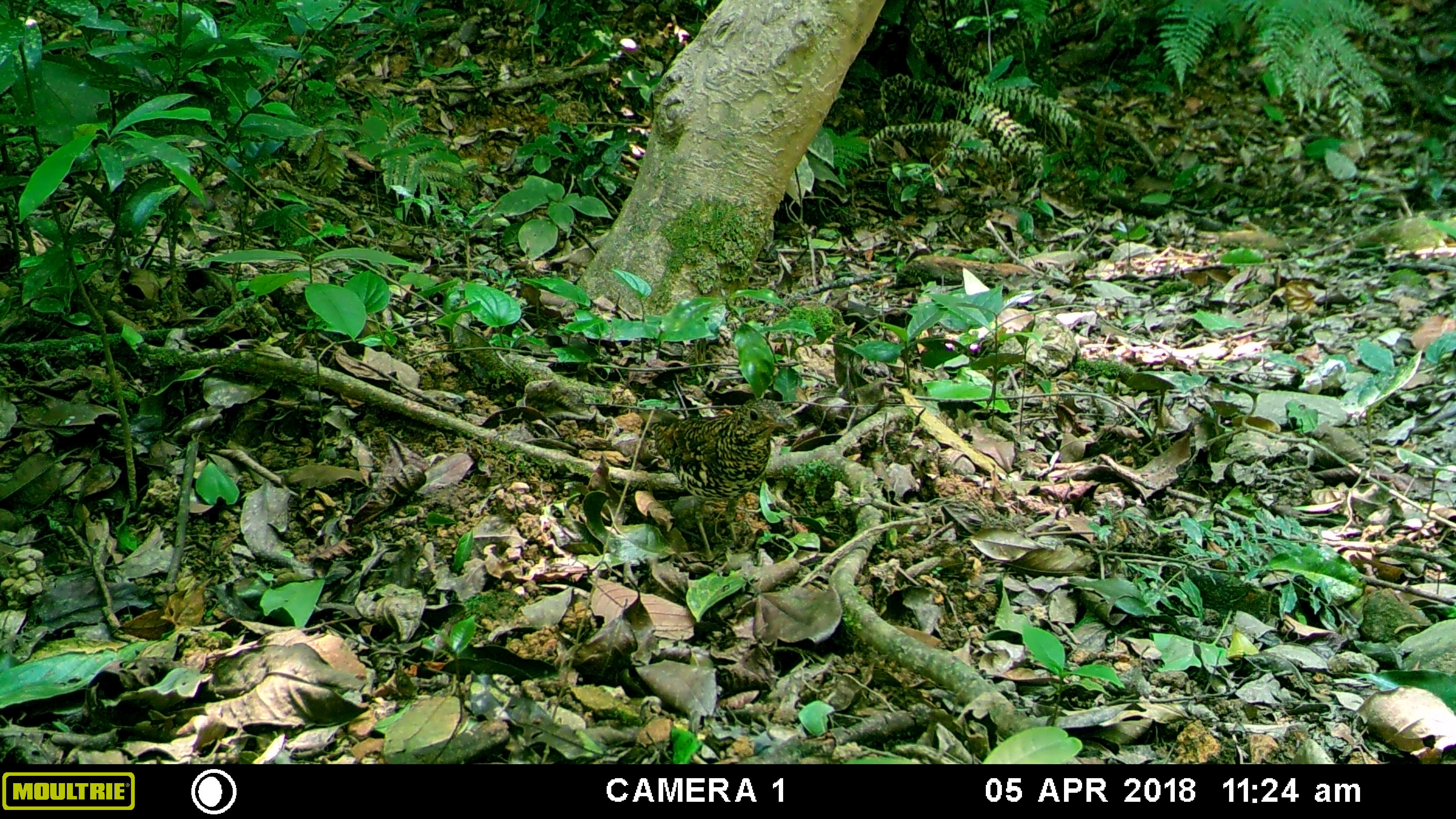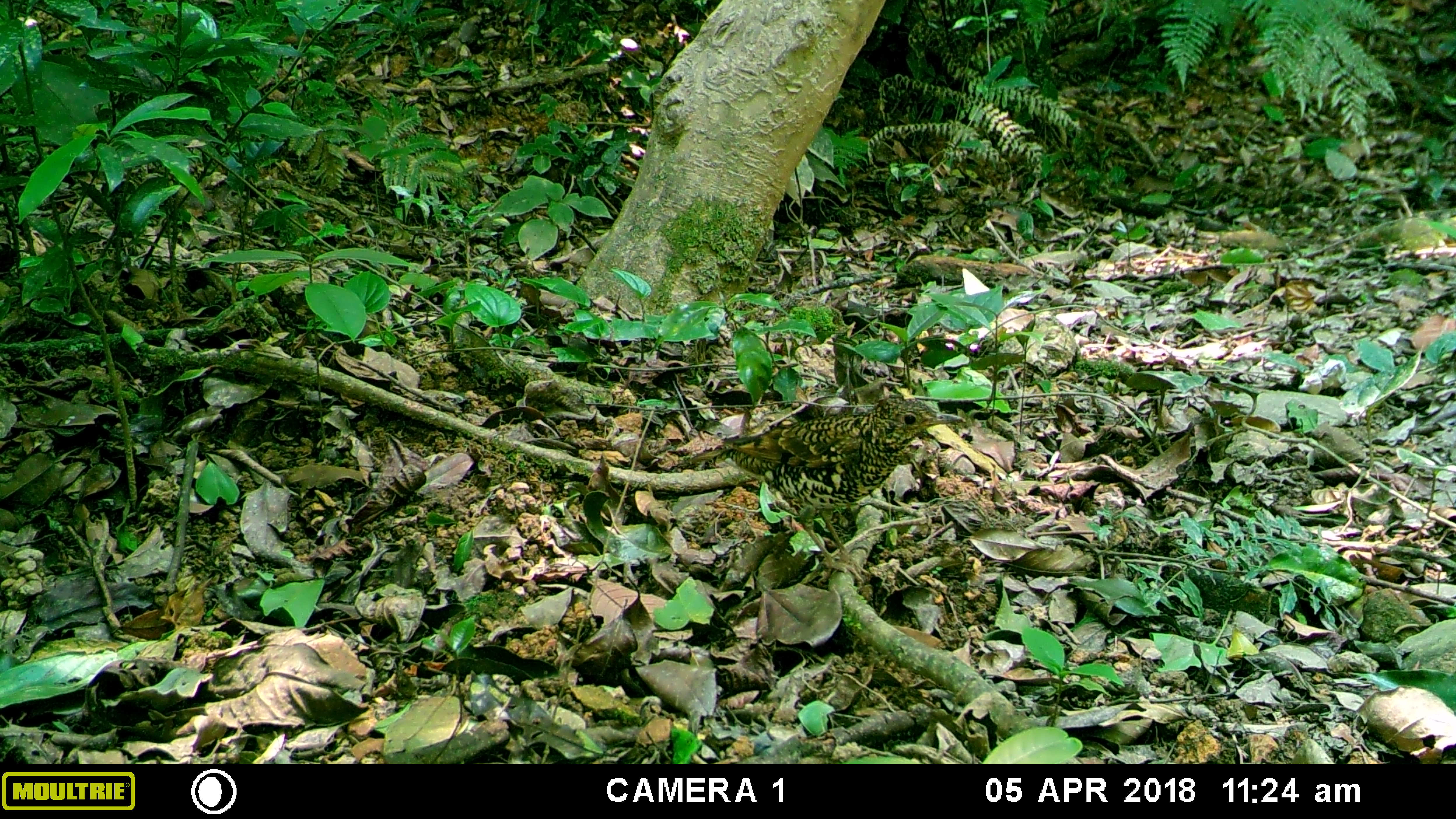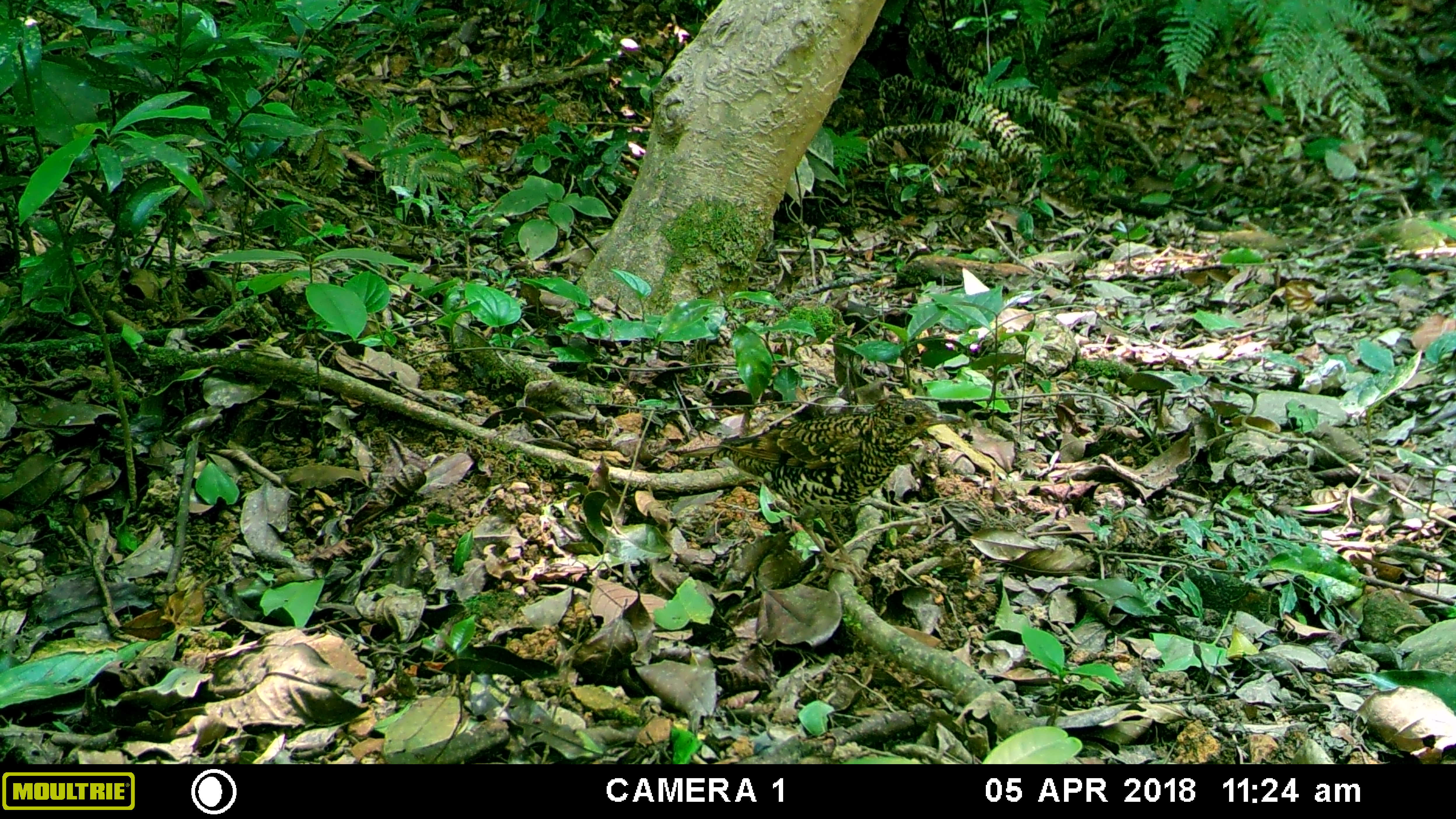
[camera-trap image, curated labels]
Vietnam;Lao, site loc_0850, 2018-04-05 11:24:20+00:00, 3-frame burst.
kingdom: Animalia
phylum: Chordata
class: Aves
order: Passeriformes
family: Turdidae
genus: Zoothera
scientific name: Zoothera dauma dauma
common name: scaly thrush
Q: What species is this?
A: Scaly thrush (Zoothera dauma dauma).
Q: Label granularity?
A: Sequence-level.